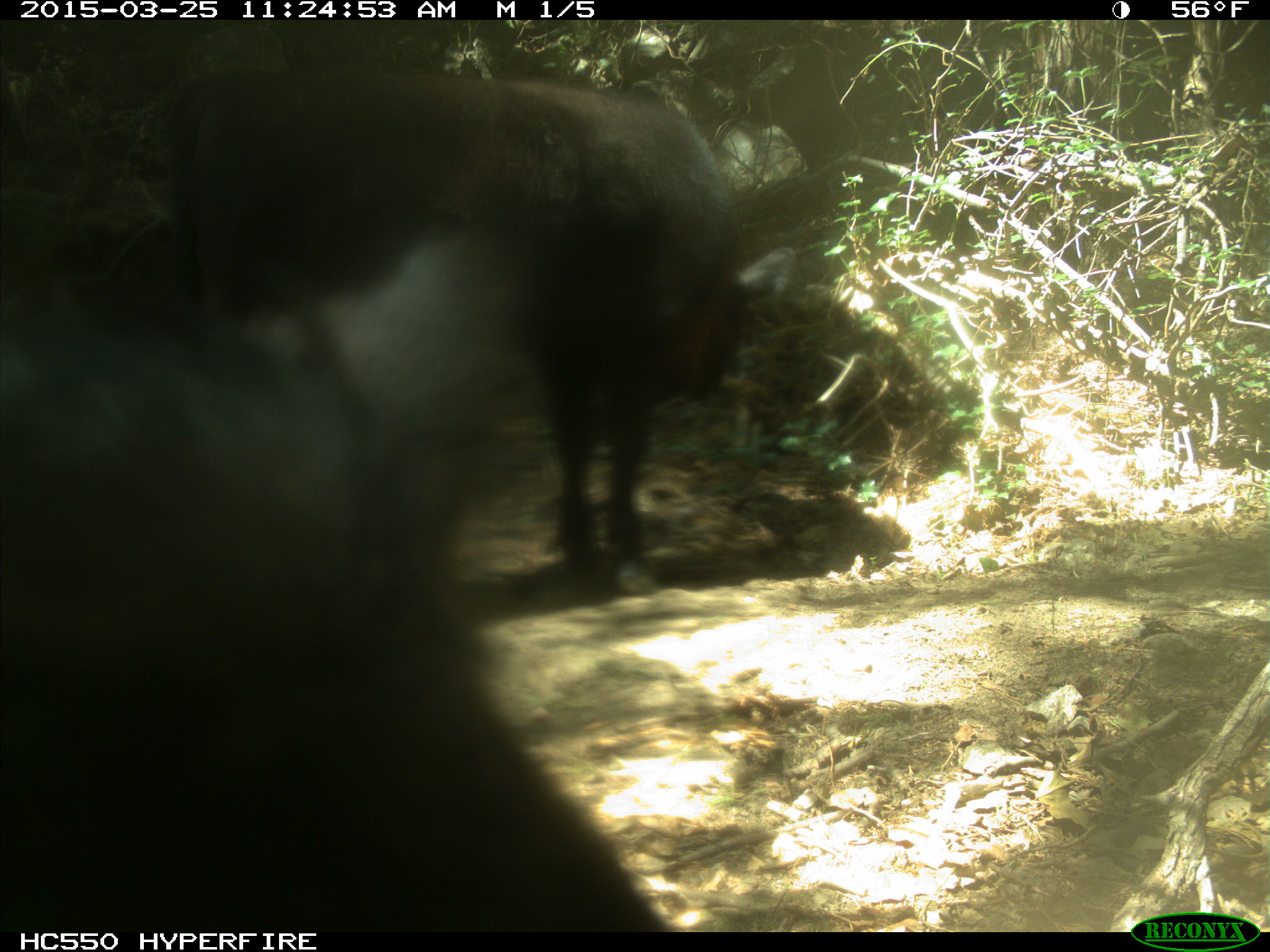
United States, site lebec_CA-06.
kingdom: Animalia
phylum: Chordata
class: Mammalia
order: Artiodactyla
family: Bovidae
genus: Bos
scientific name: Bos taurus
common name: domestic cow